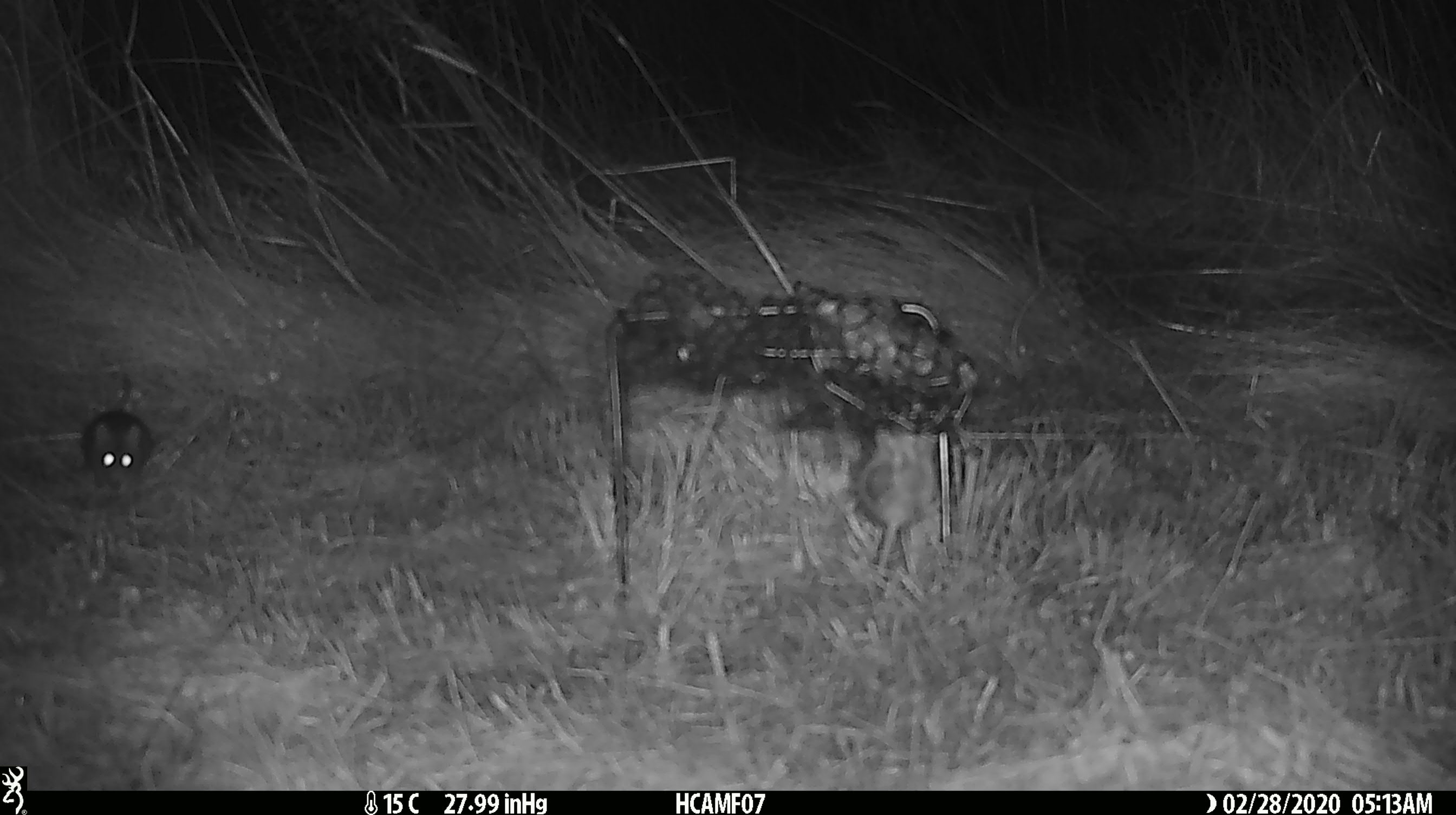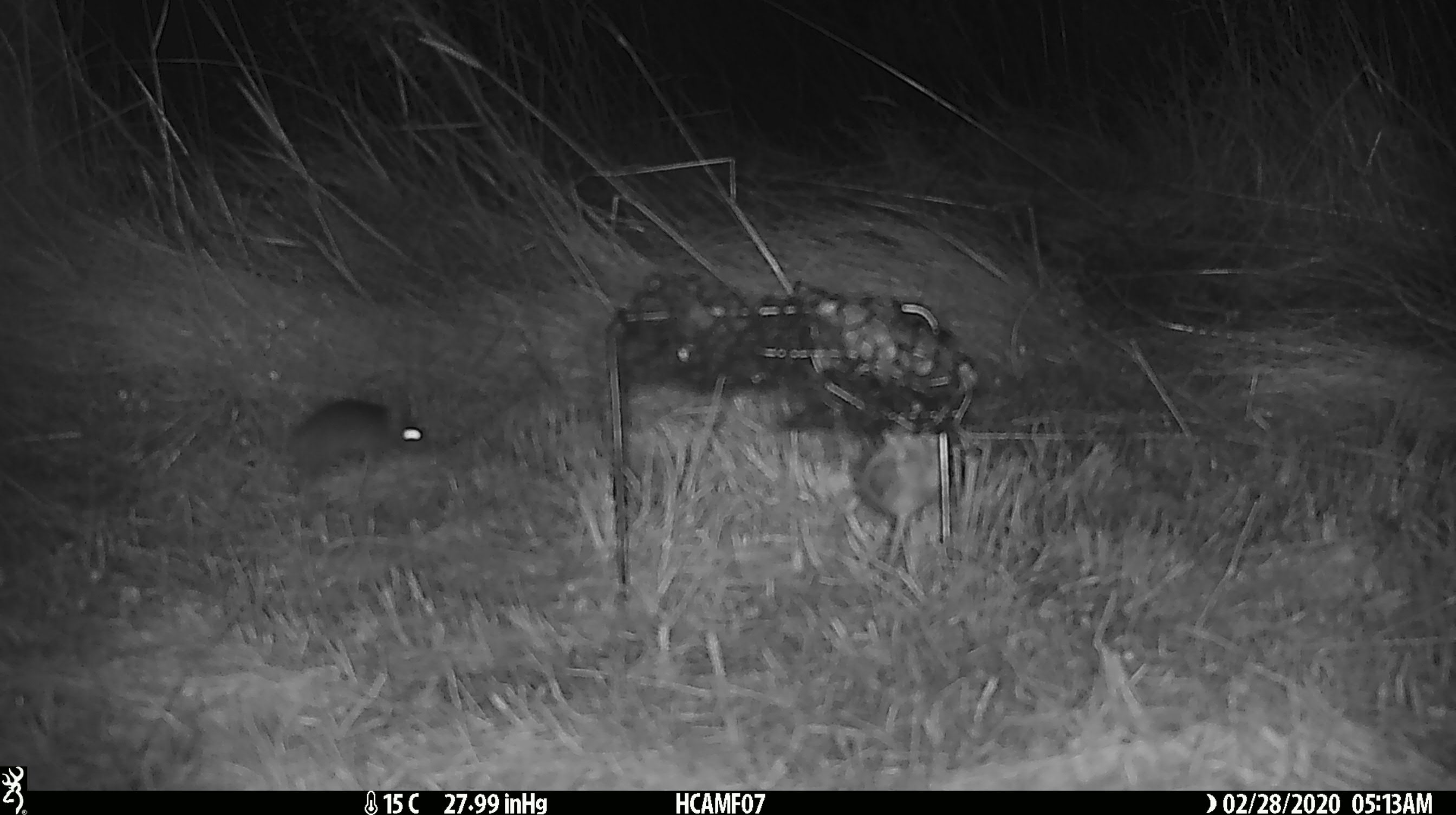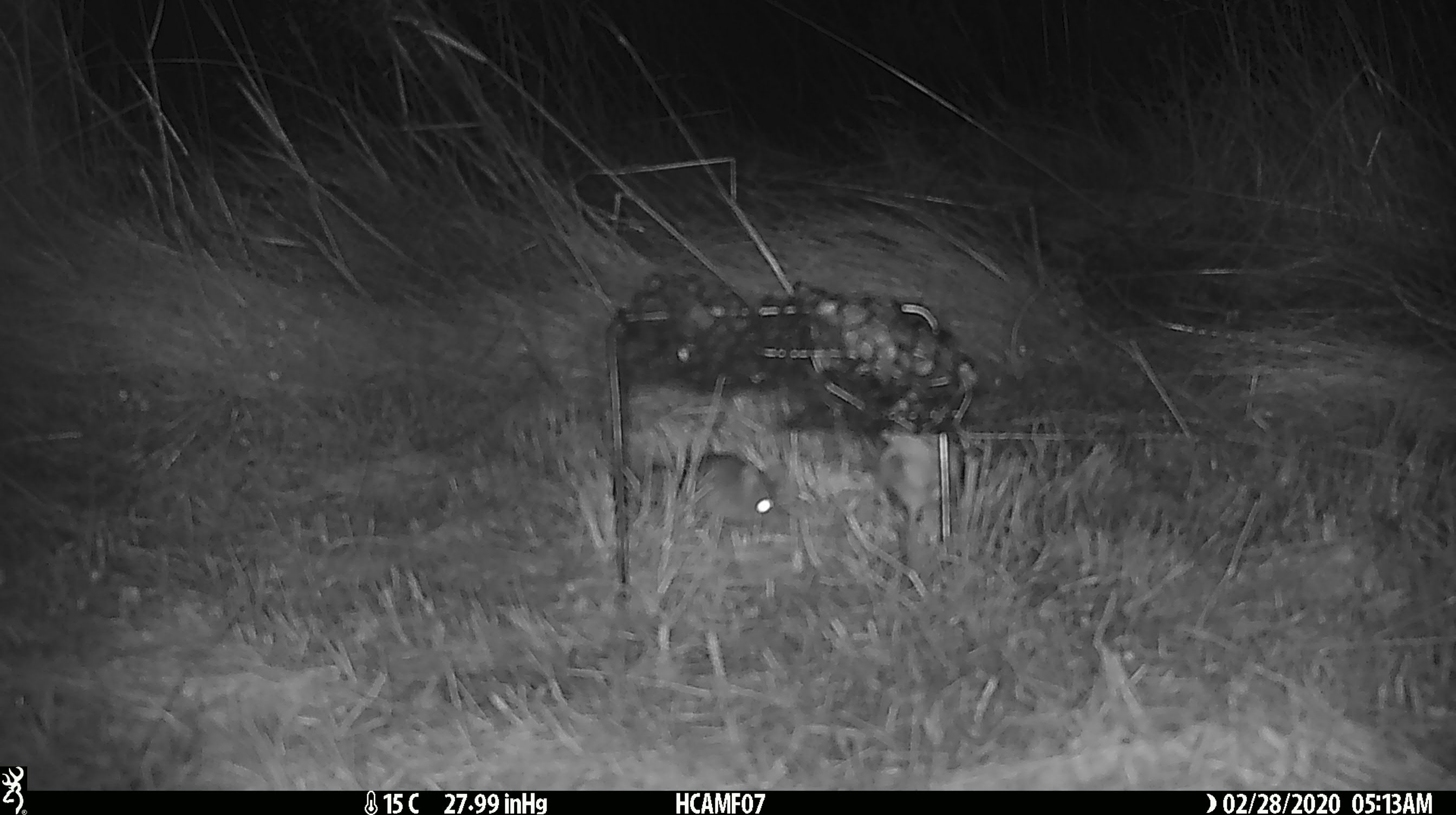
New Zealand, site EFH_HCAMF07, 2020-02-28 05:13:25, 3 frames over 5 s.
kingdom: Animalia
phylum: Chordata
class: Mammalia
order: Rodentia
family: Muridae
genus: Mus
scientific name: Mus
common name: mouse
Mouse (Mus).